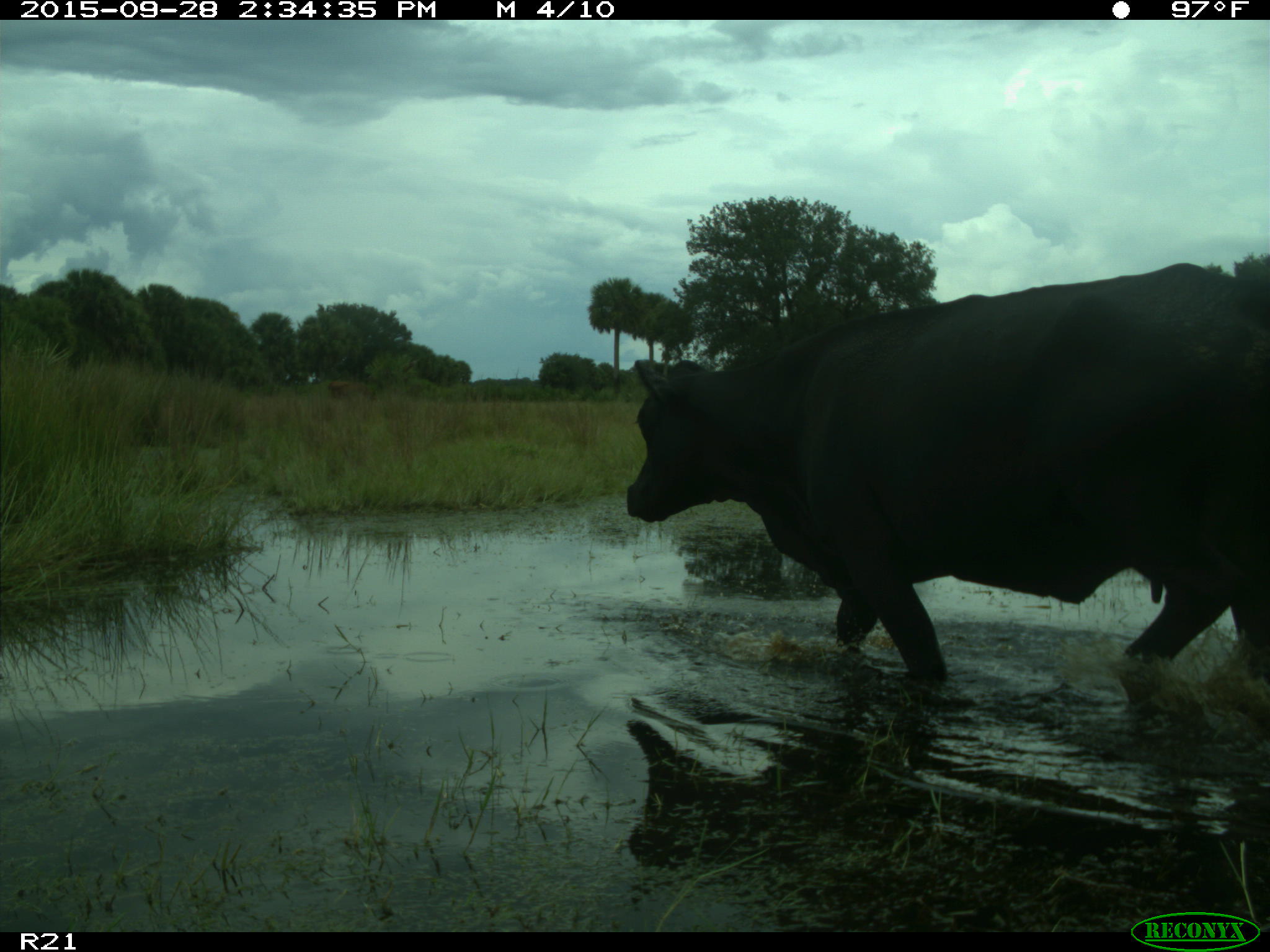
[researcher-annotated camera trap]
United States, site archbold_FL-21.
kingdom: Animalia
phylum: Chordata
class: Mammalia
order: Artiodactyla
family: Bovidae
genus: Bos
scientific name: Bos taurus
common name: domestic cow